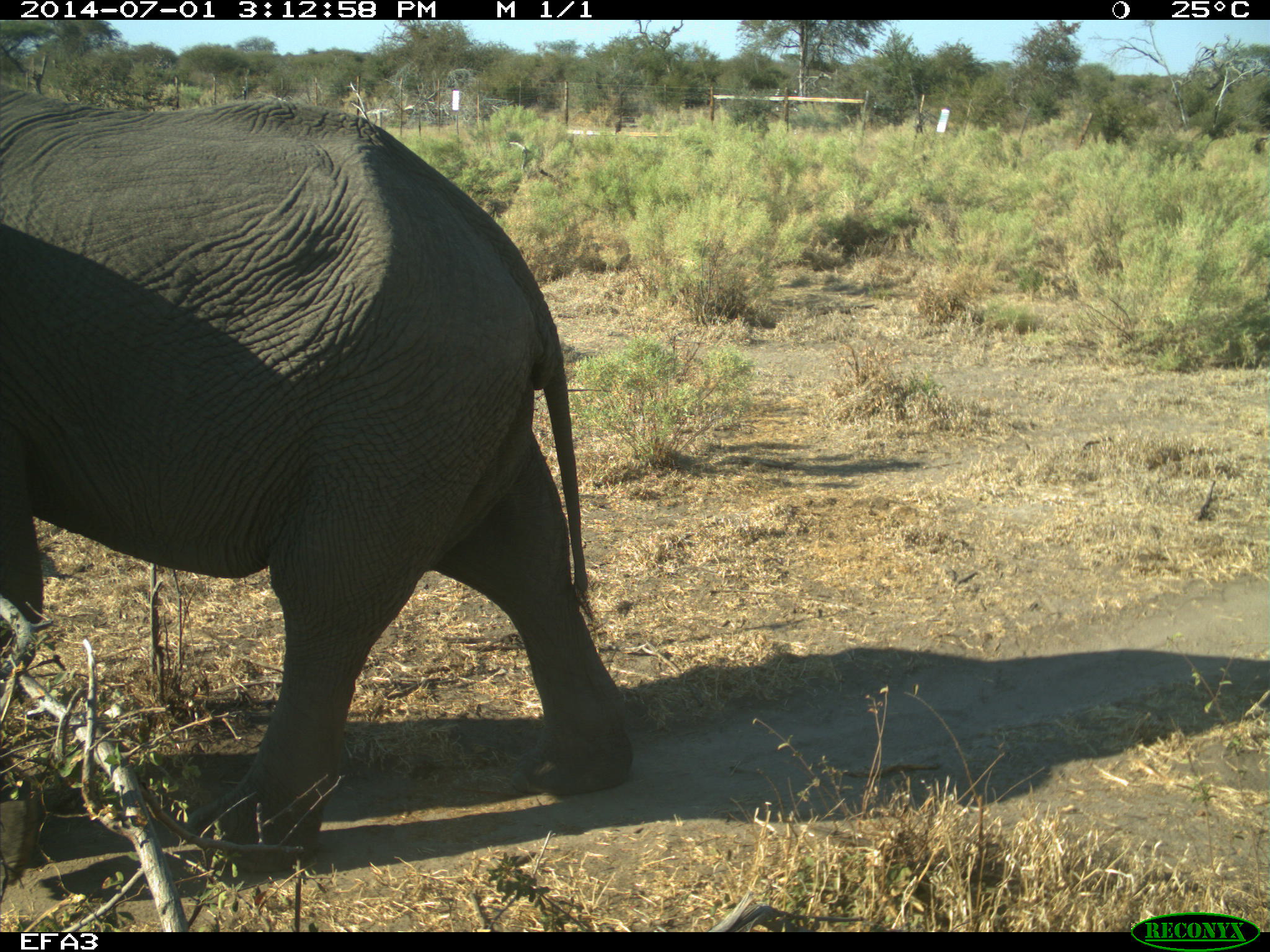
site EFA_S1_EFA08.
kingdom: Animalia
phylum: Chordata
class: Mammalia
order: Proboscidea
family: Elephantidae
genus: Loxodonta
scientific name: Loxodonta africana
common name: african bush elephant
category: elephant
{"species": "elephant (african bush elephant) (Loxodonta africana)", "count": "1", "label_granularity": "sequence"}